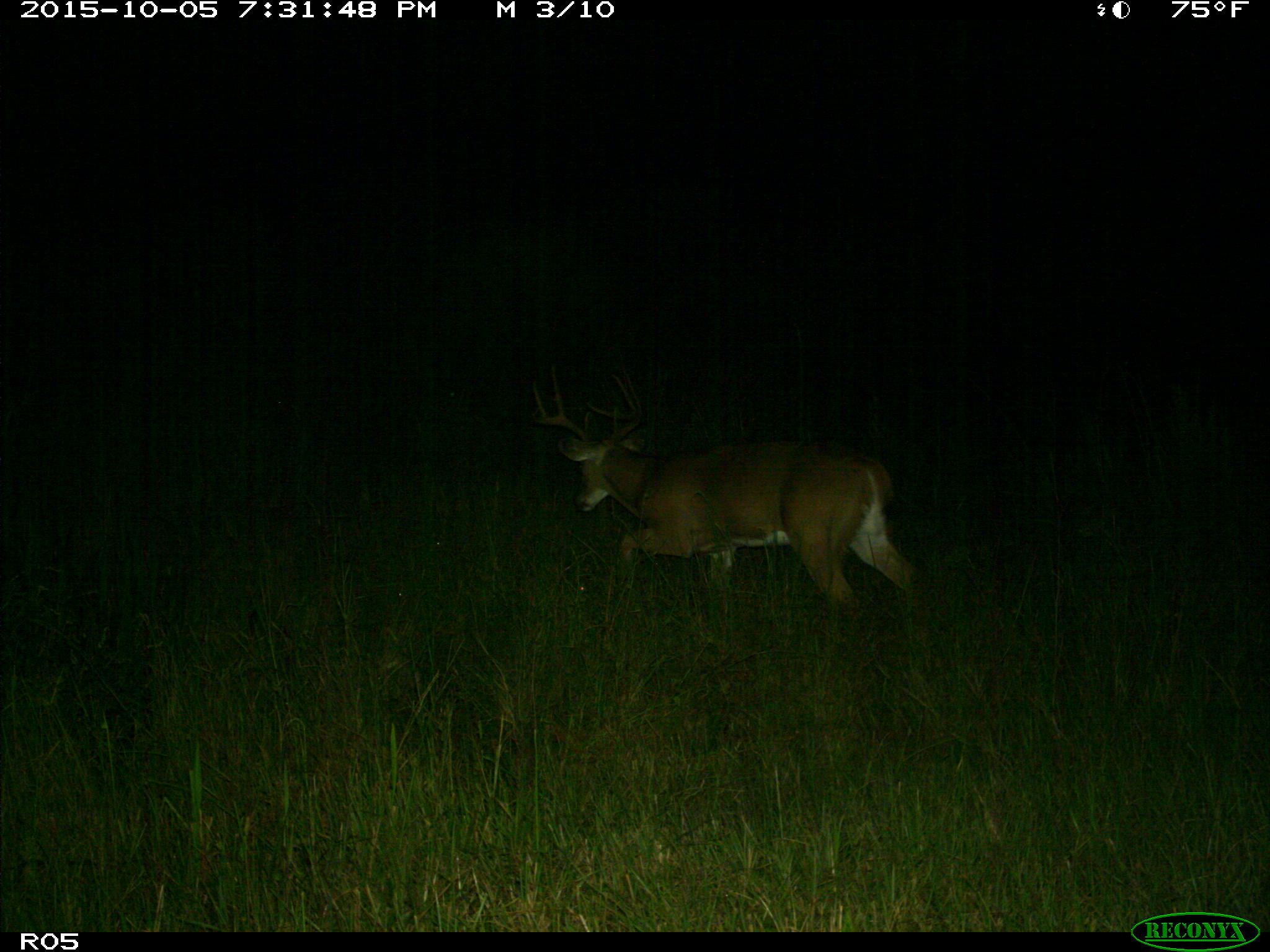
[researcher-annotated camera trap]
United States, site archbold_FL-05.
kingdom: Animalia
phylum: Chordata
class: Mammalia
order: Artiodactyla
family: Cervidae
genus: Odocoileus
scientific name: Odocoileus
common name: deer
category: unidentified deer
Unidentified deer (deer) (Odocoileus).